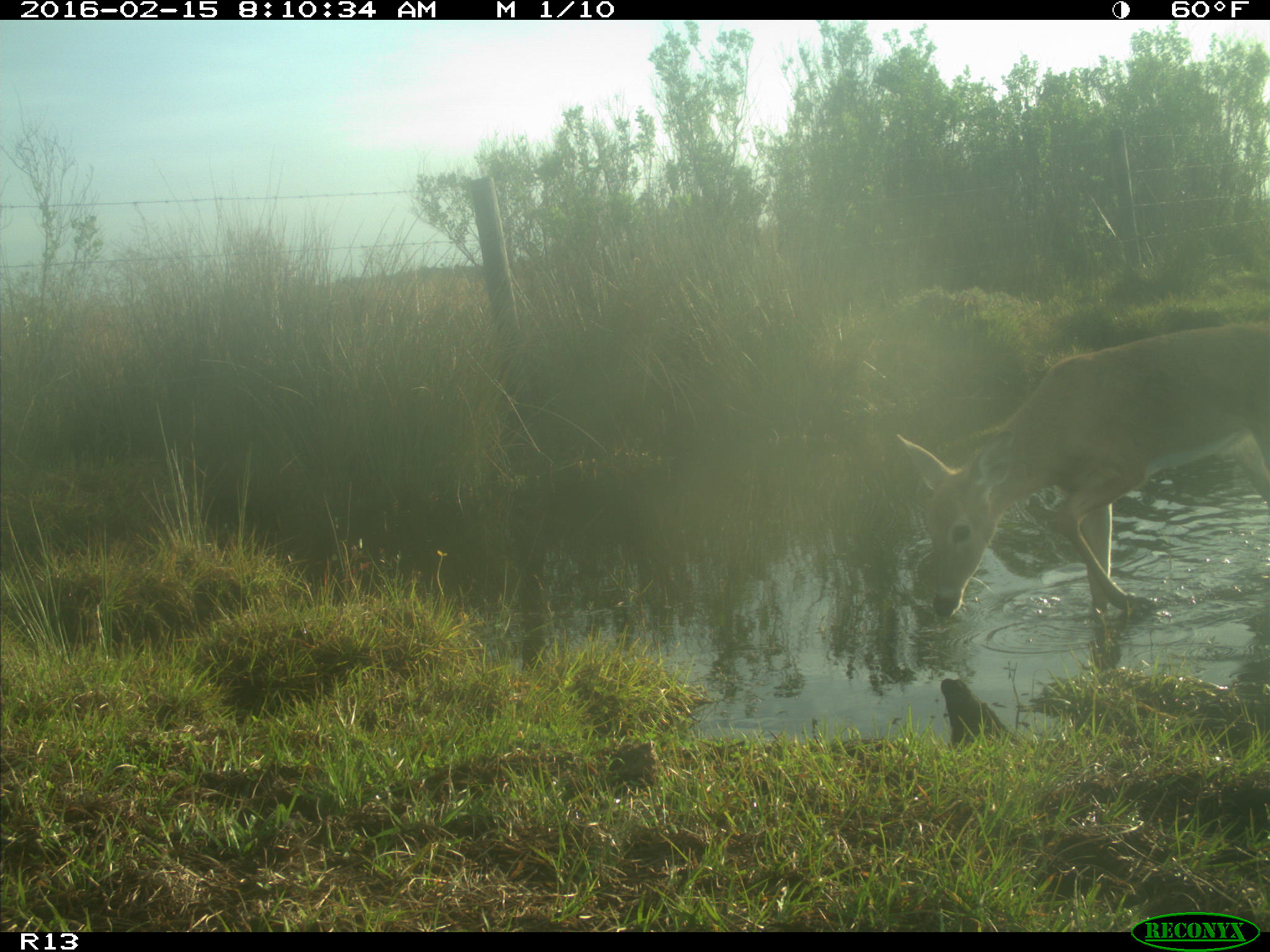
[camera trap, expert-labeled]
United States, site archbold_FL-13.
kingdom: Animalia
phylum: Chordata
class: Mammalia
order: Artiodactyla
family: Cervidae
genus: Odocoileus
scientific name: Odocoileus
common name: deer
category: unidentified deer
Unidentified deer (deer) (Odocoileus).